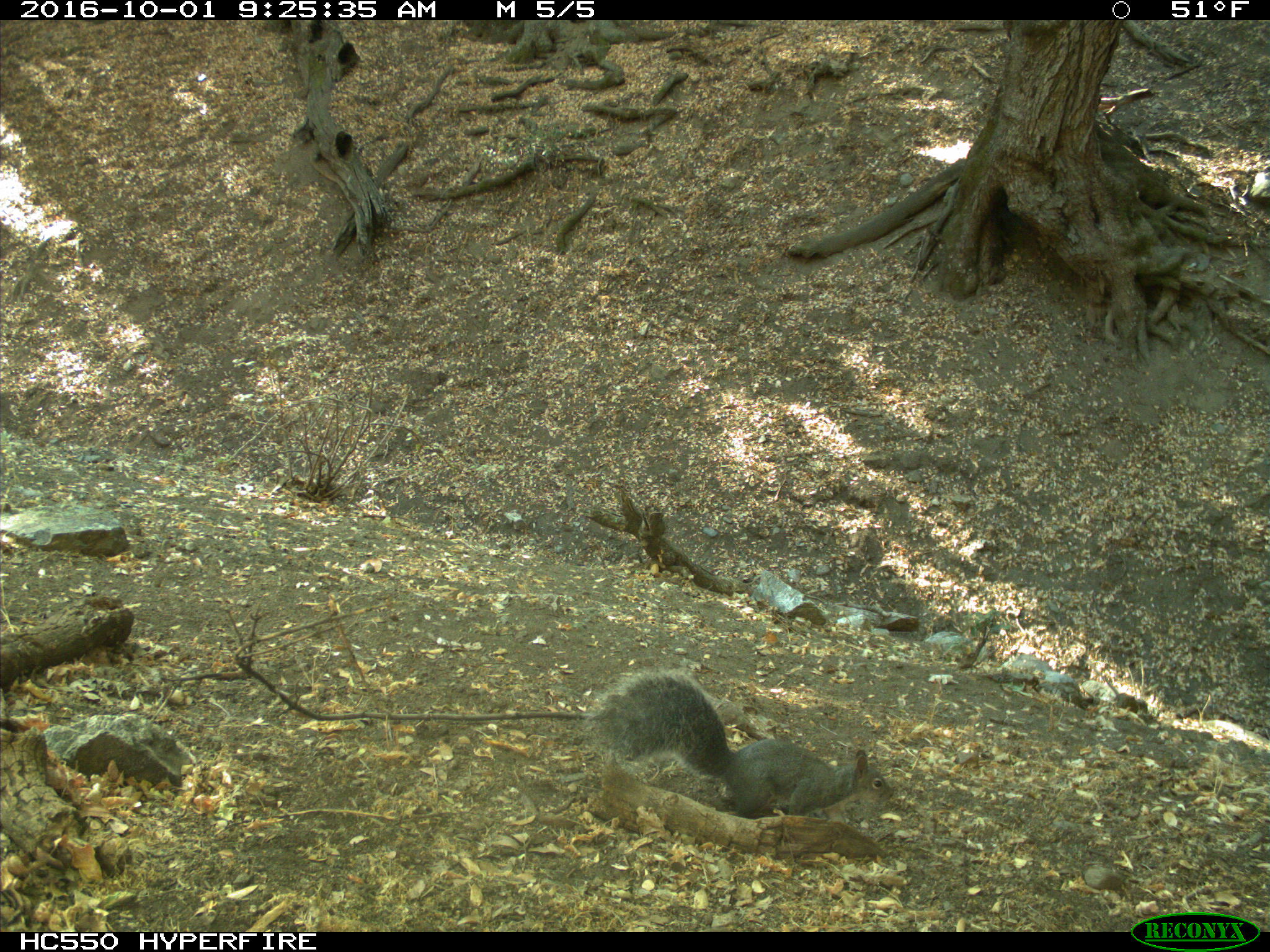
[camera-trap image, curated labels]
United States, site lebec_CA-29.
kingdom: Animalia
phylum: Chordata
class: Mammalia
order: Rodentia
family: Sciuridae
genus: Sciurus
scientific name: Sciurus carolinensis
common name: eastern gray squirrel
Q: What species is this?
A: Sciurus carolinensis (eastern gray squirrel).